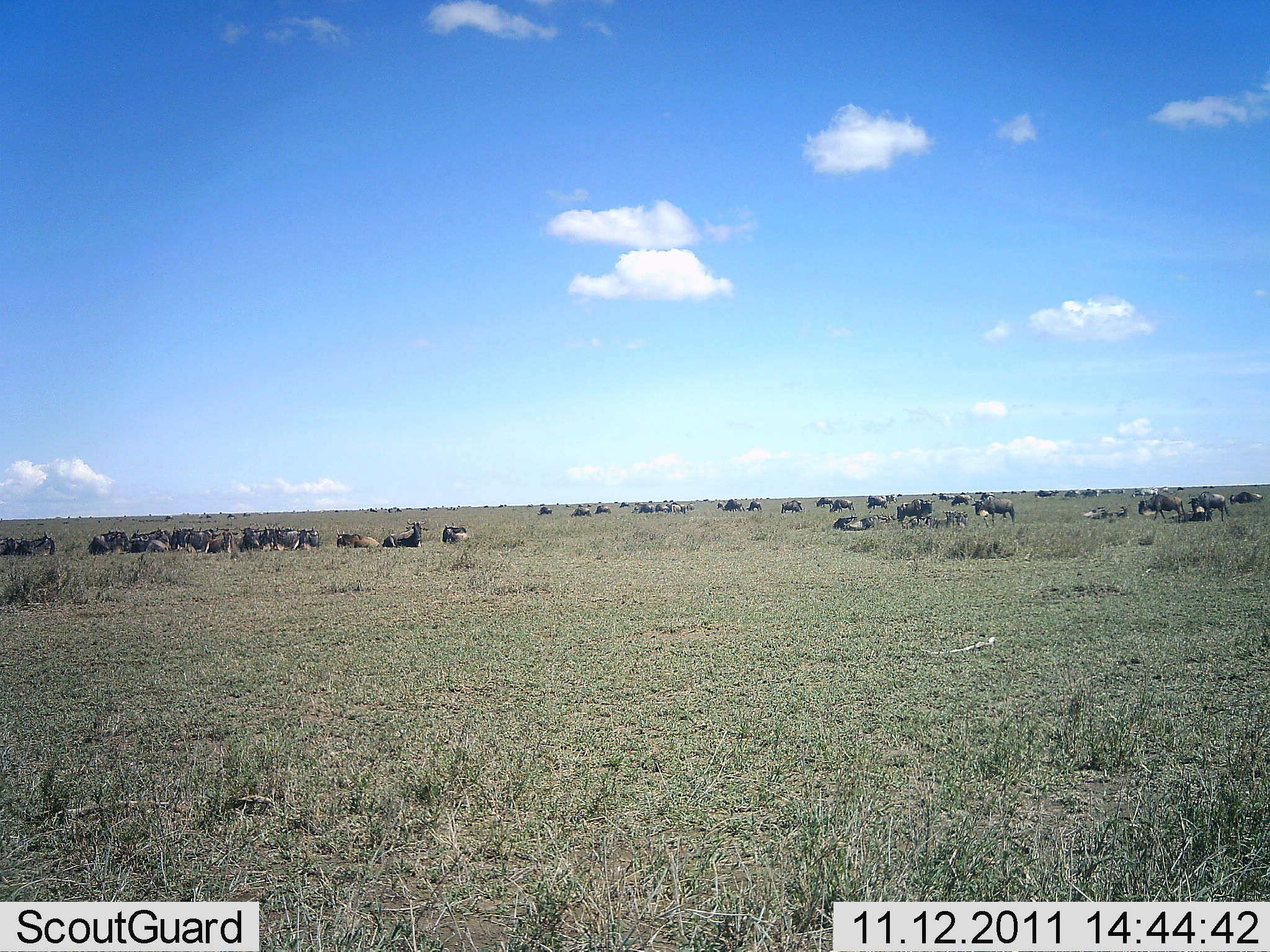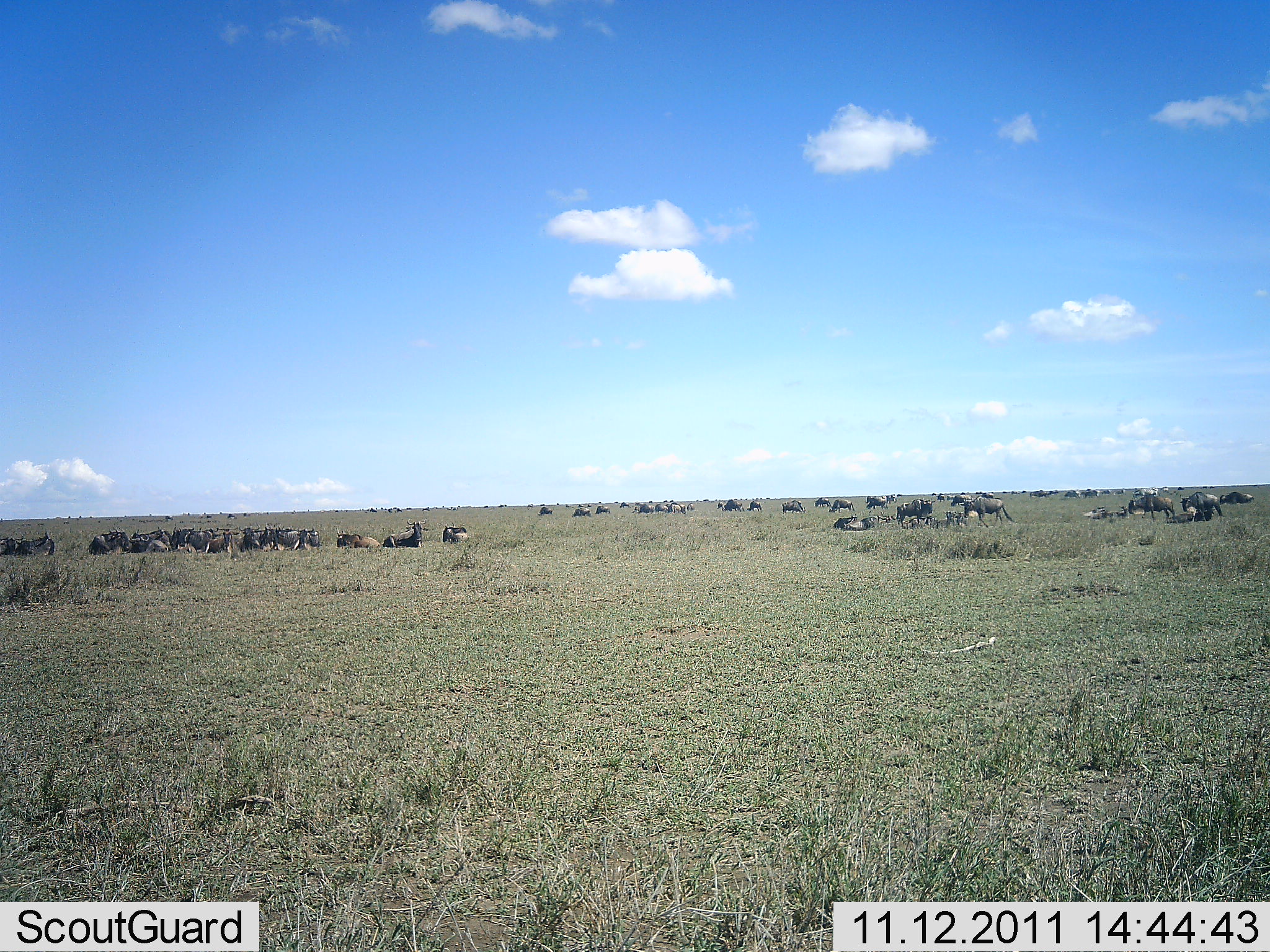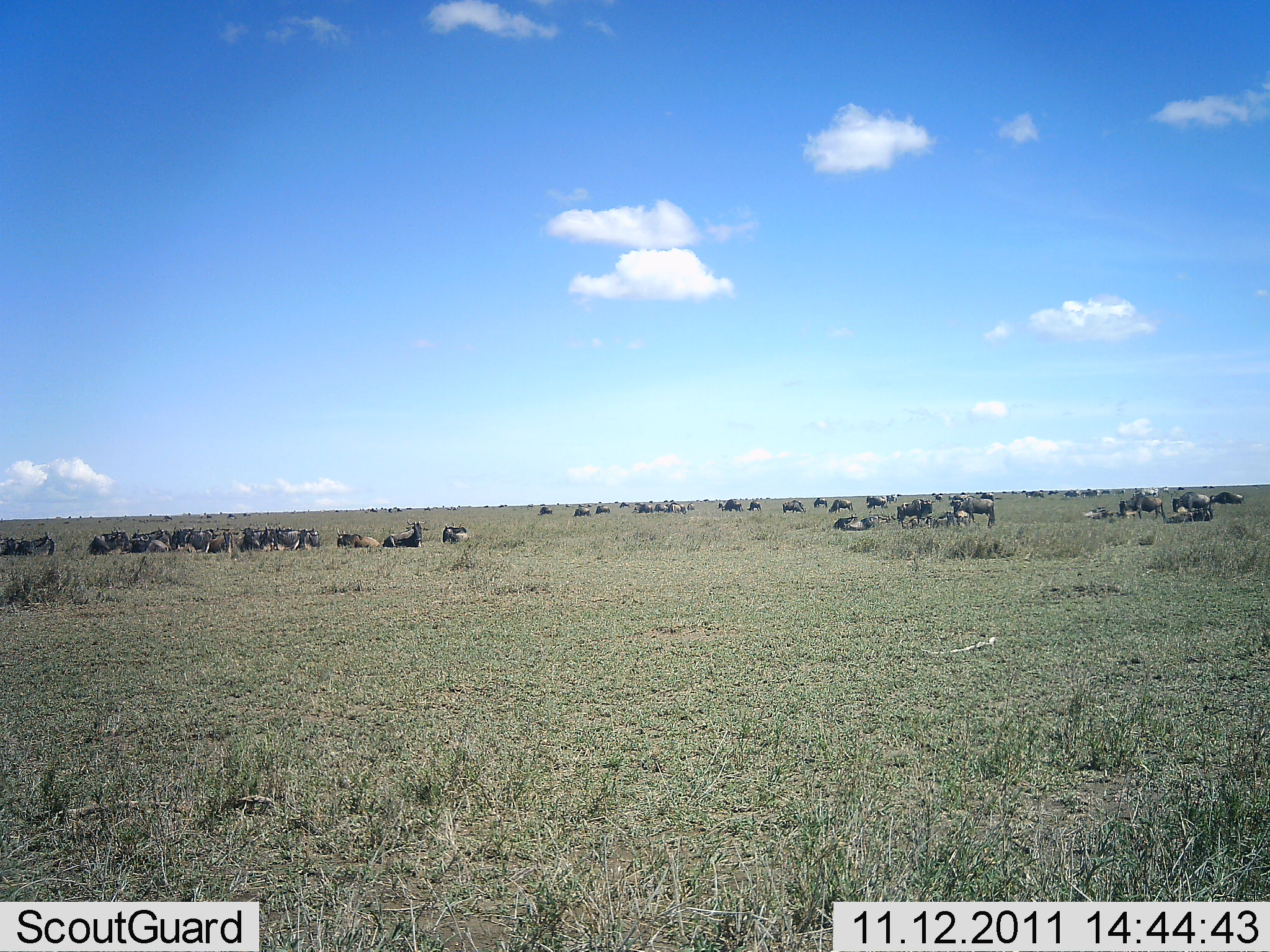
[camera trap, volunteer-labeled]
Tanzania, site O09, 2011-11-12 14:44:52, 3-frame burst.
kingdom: Animalia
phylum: Chordata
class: Mammalia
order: Artiodactyla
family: Bovidae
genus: Connochaetes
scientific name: Connochaetes taurinus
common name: blue wildebeest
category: wildebeest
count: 51+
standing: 67%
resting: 92%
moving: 67%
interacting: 0%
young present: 8%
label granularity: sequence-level